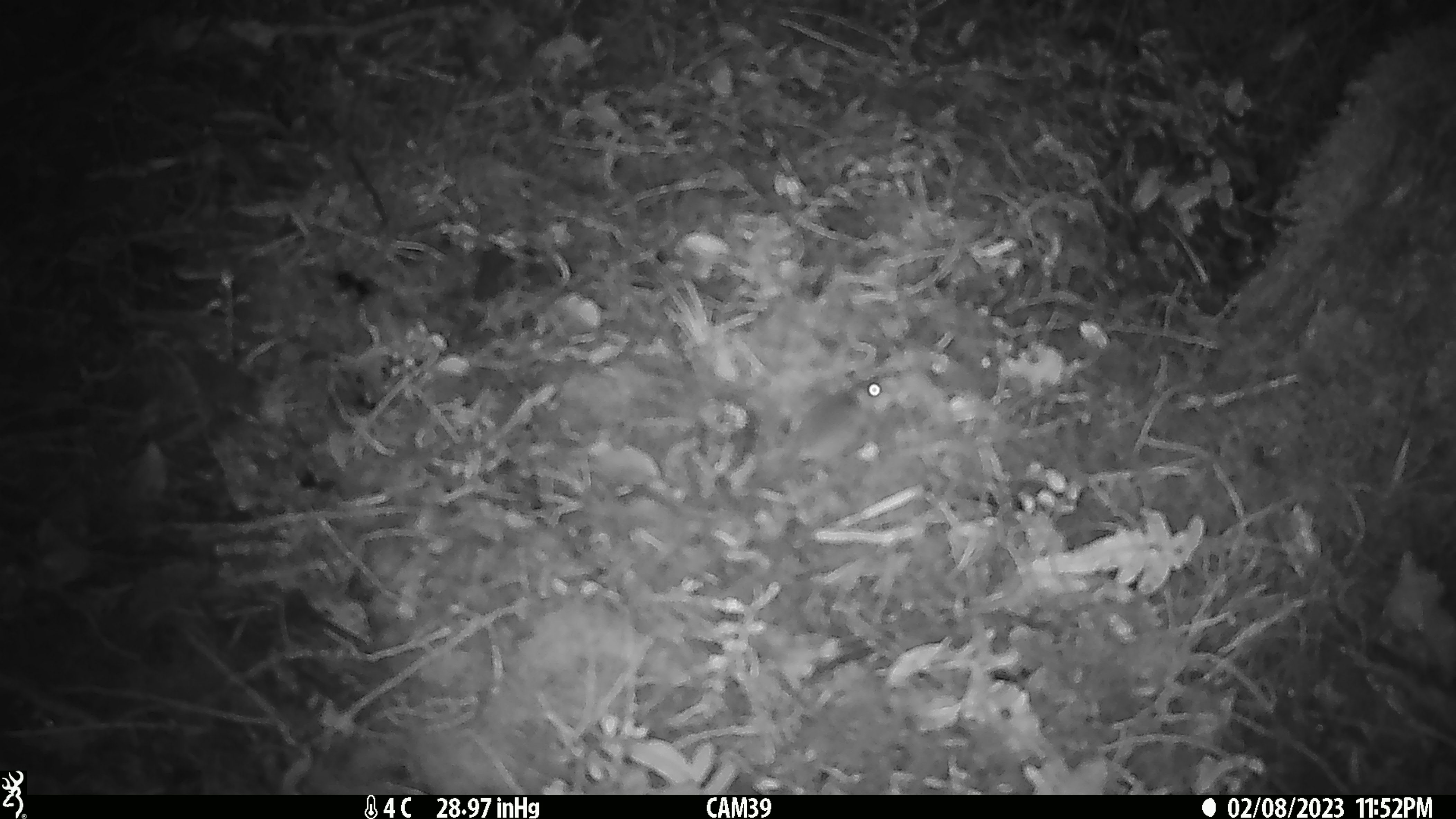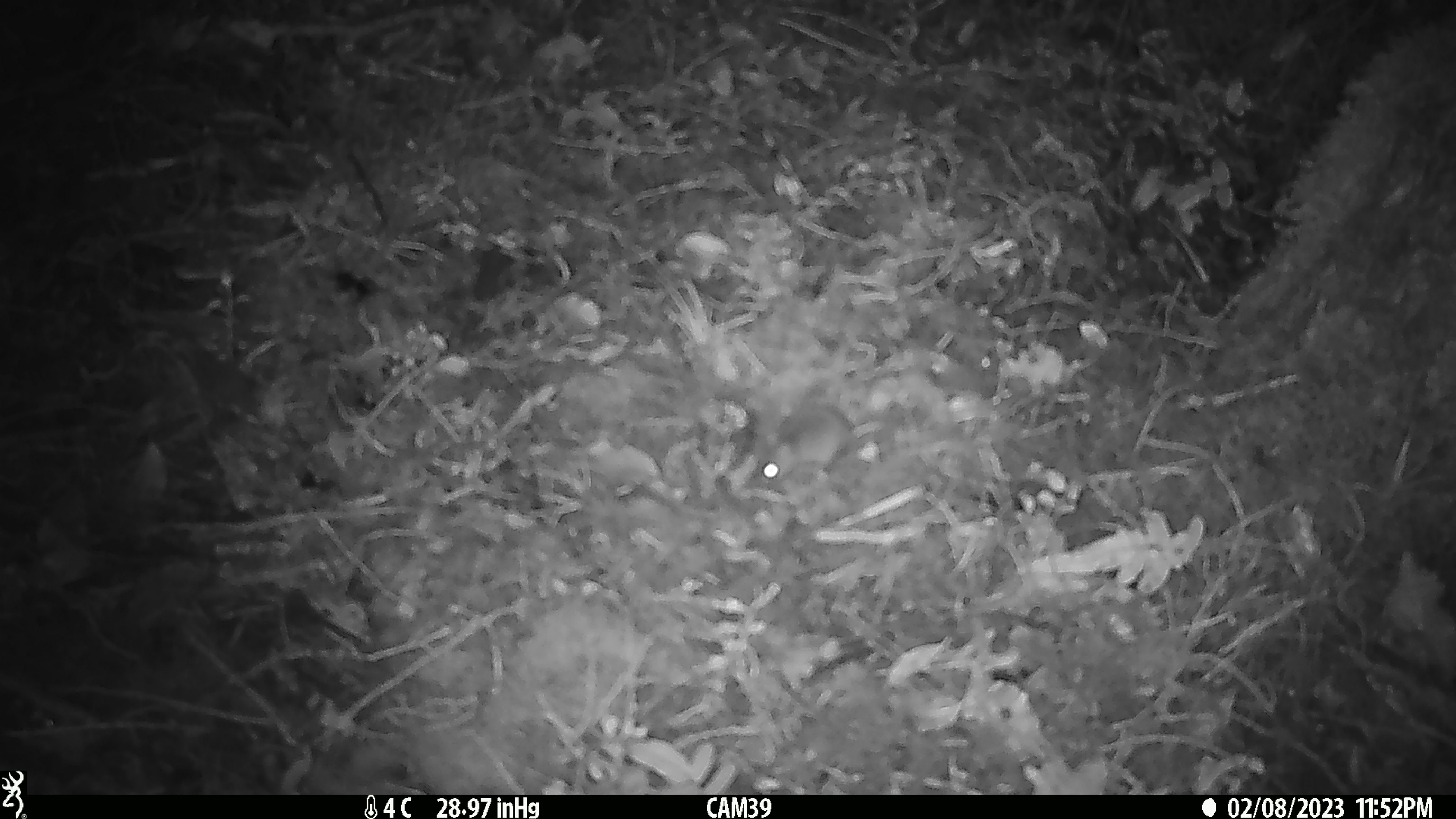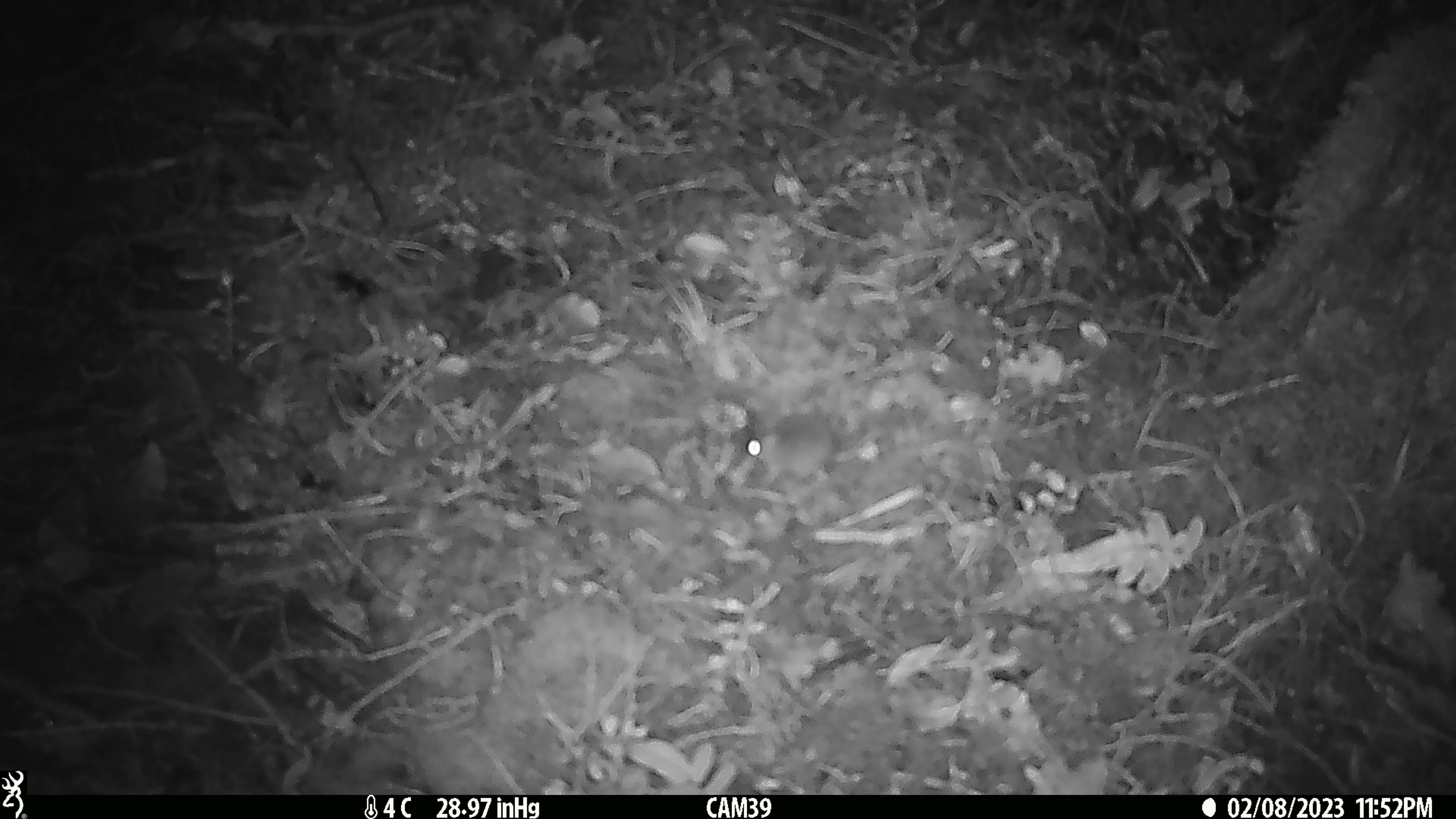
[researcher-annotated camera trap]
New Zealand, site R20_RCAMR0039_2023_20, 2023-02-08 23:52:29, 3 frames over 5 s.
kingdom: Animalia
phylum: Chordata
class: Mammalia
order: Rodentia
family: Muridae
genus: Mus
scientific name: Mus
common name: mouse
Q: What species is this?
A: Mouse (Mus).